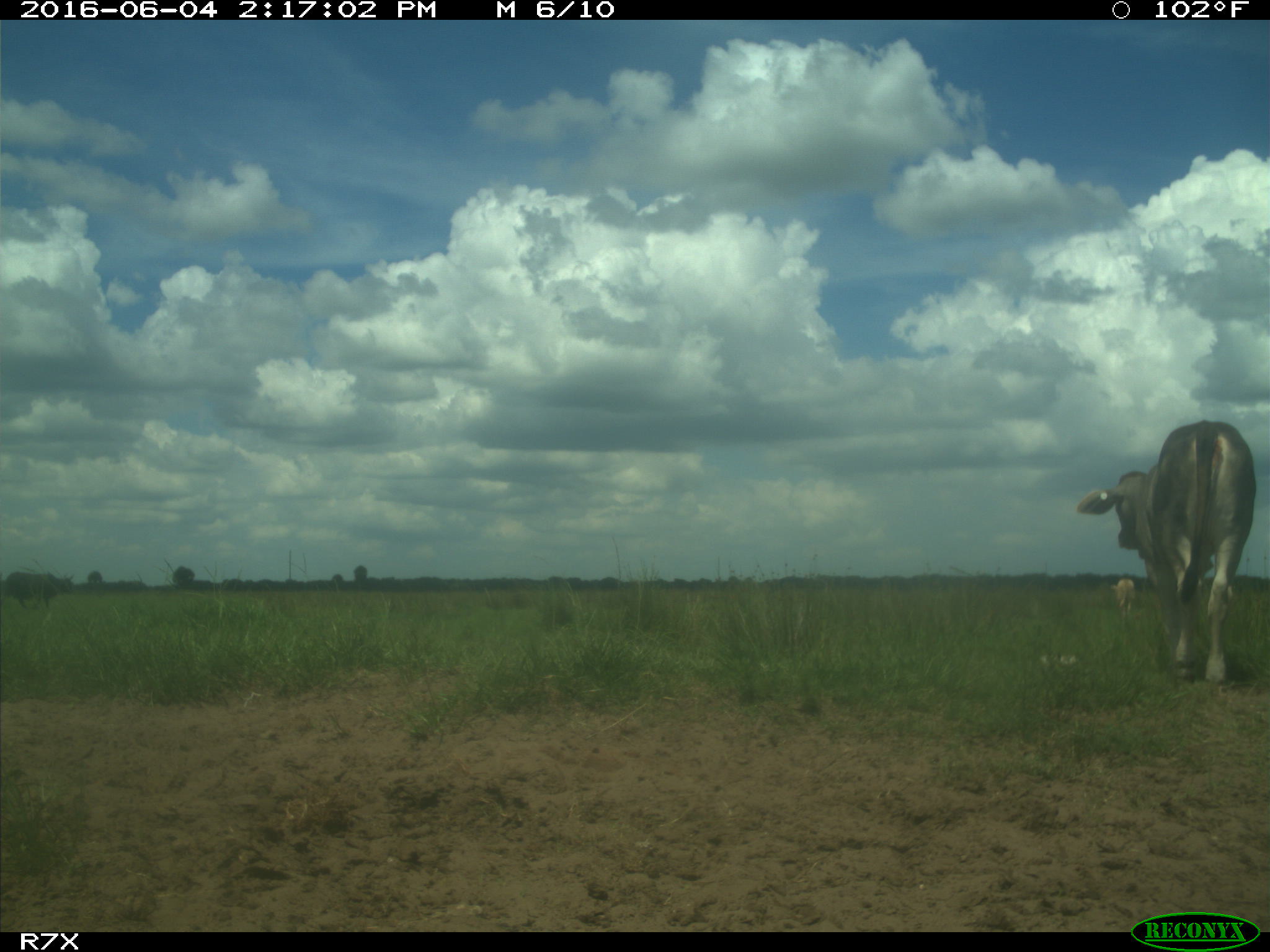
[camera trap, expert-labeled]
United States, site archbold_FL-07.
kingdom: Animalia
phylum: Chordata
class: Mammalia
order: Artiodactyla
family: Bovidae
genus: Bos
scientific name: Bos taurus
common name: domestic cow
Bos taurus (domestic cow).